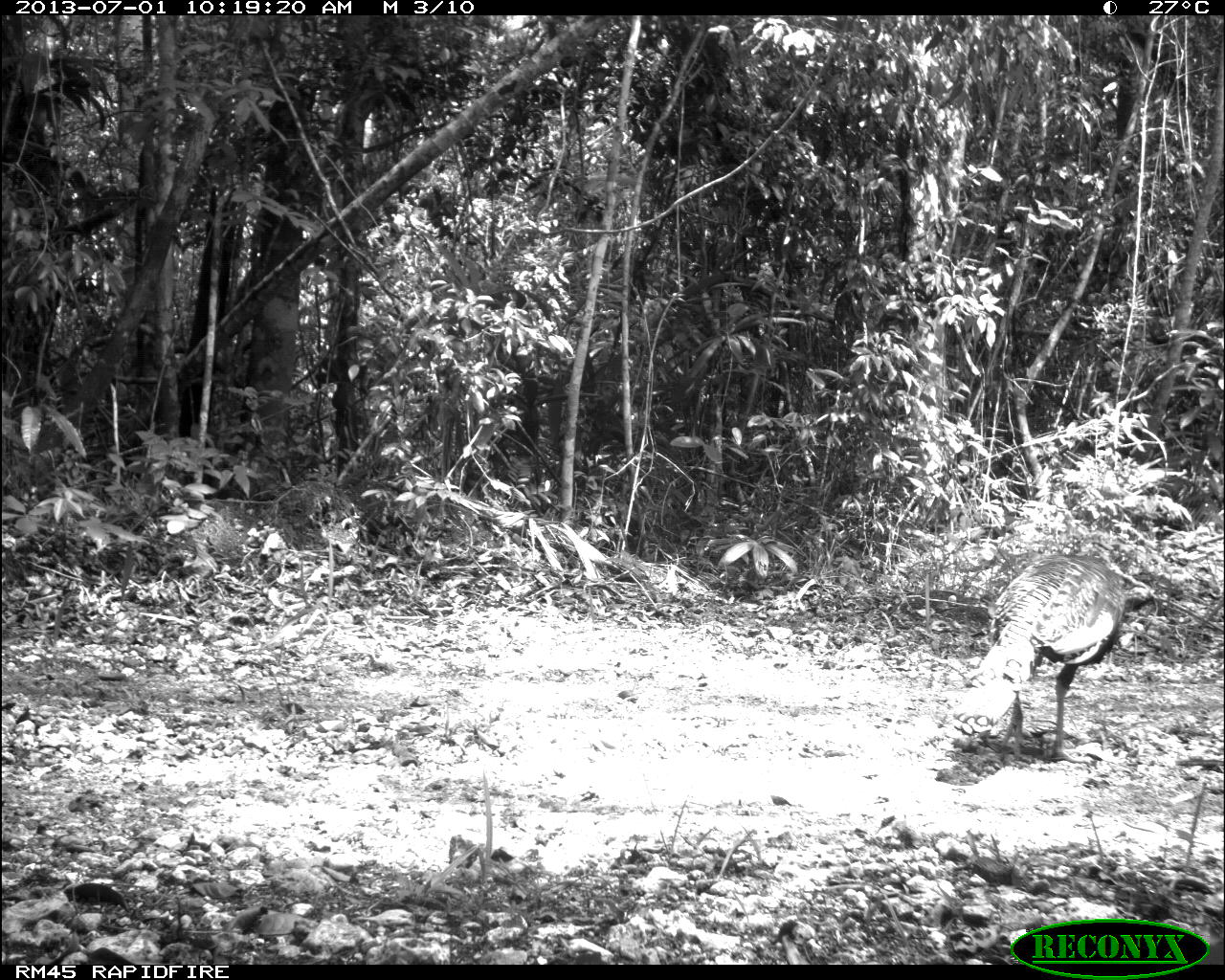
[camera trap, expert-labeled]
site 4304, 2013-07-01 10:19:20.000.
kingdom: Animalia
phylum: Chordata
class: Aves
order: Galliformes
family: Phasianidae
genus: Meleagris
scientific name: Meleagris ocellata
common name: ocellated turkey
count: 1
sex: female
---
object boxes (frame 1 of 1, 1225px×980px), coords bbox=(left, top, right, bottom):
meleagris ocellata: bbox=(947, 549, 1147, 764)